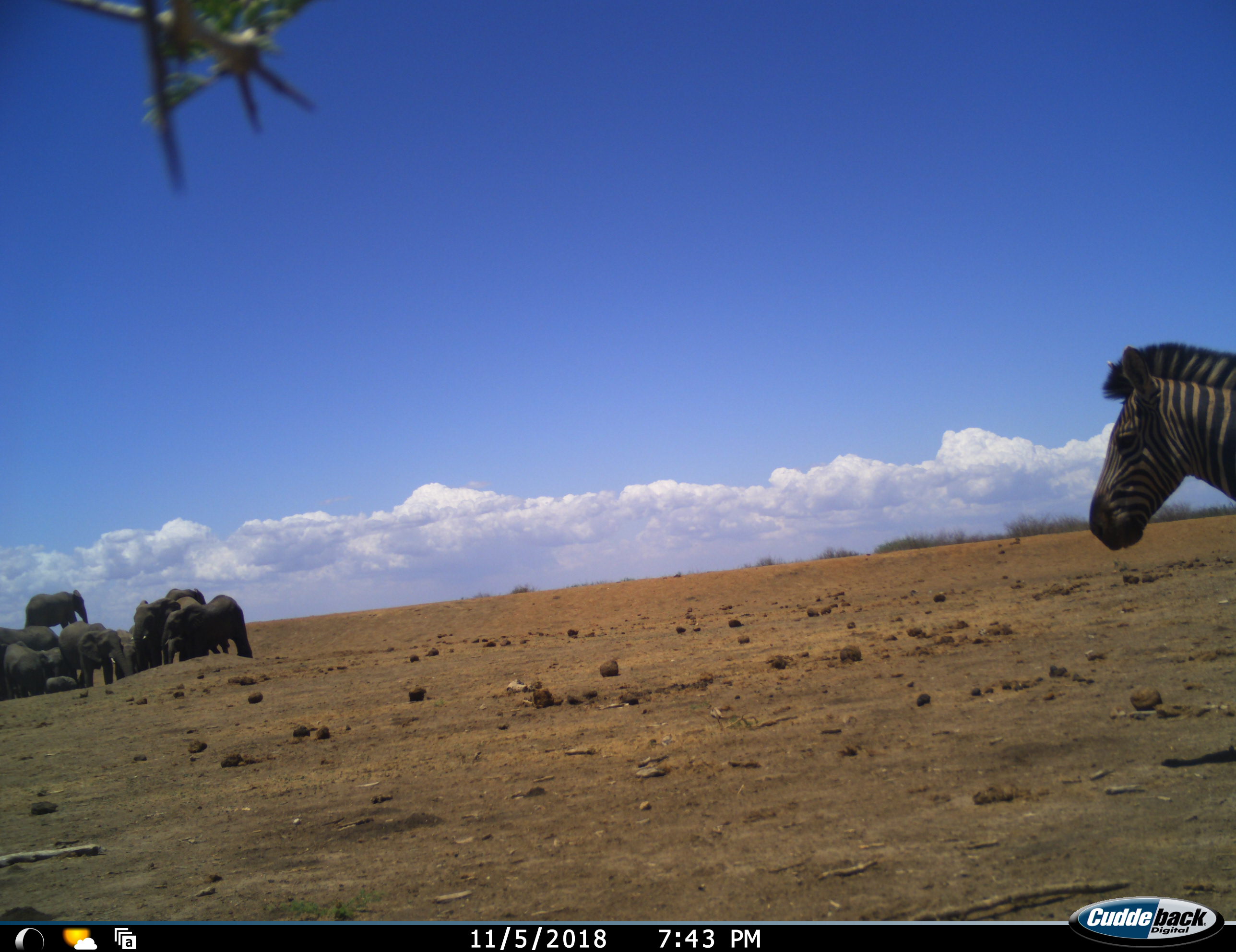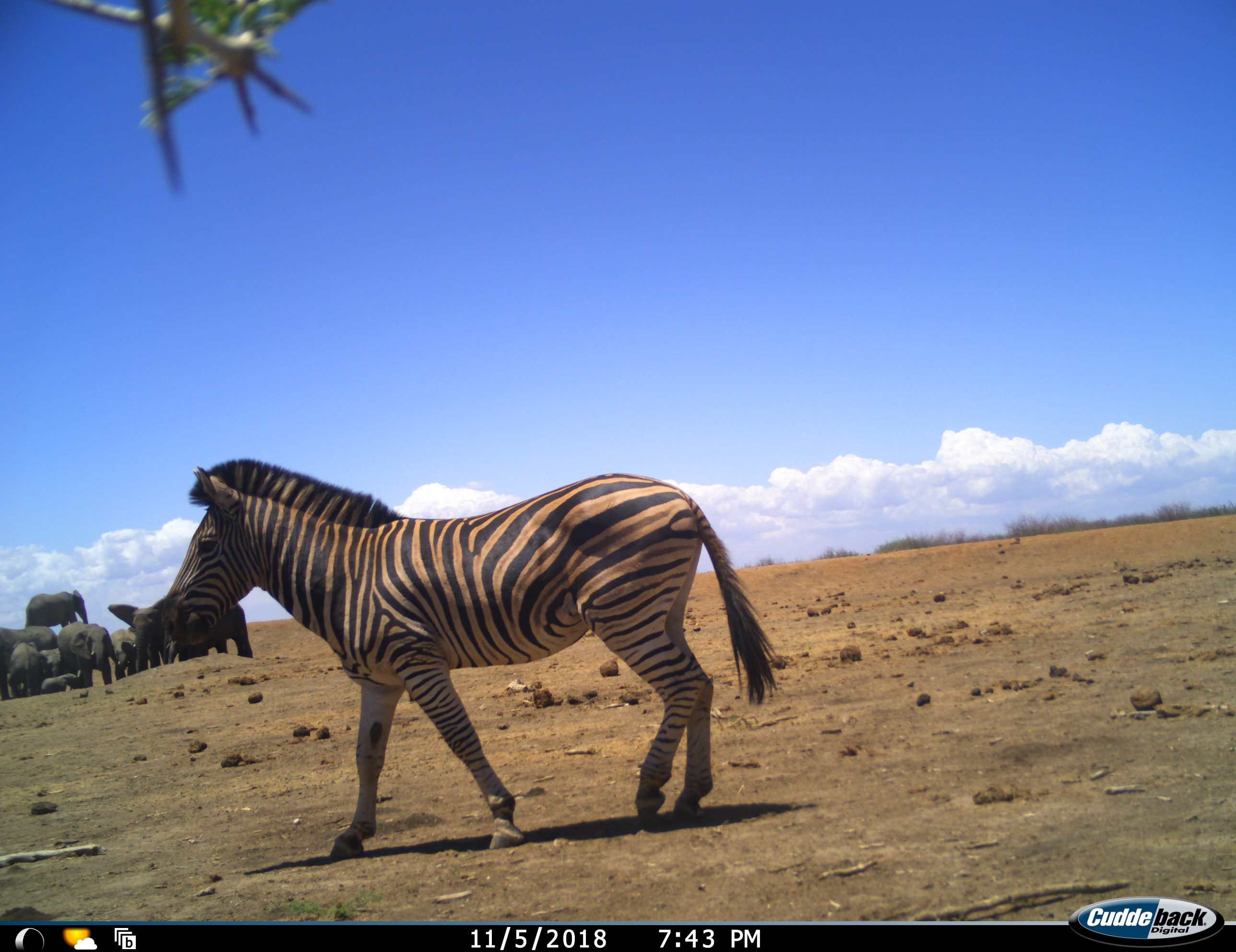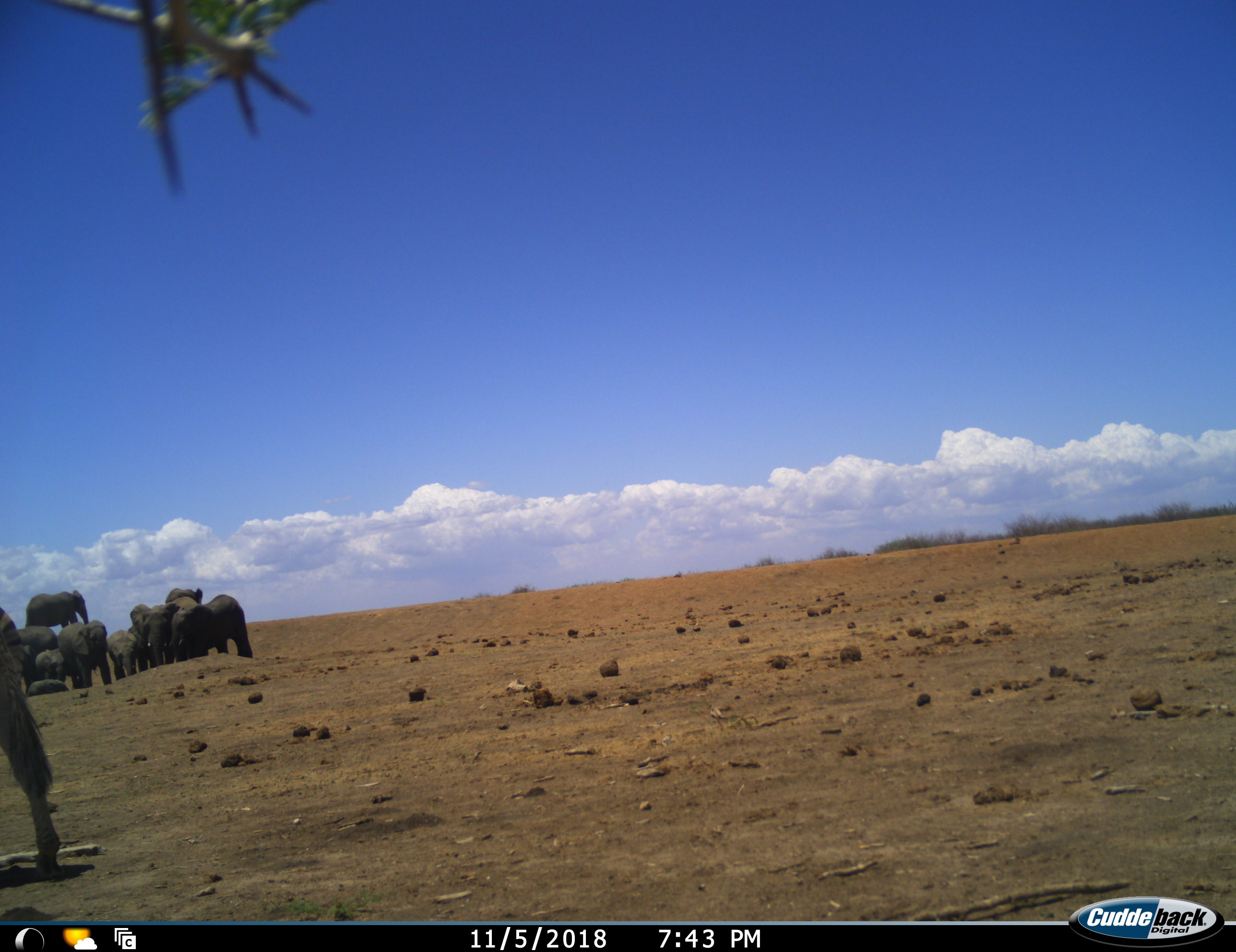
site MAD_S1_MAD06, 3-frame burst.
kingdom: Animalia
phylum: Chordata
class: Mammalia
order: Proboscidea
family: Elephantidae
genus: Loxodonta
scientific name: Loxodonta africana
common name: african bush elephant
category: elephant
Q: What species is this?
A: Elephant (african bush elephant) (Loxodonta africana).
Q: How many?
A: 9.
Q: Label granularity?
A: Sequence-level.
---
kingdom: Animalia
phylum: Chordata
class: Mammalia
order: Perissodactyla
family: Equidae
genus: Equus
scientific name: Equus quagga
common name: plains zebra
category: zebraplains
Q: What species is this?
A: Zebraplains (plains zebra) (Equus quagga).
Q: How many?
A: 1.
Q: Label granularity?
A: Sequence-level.